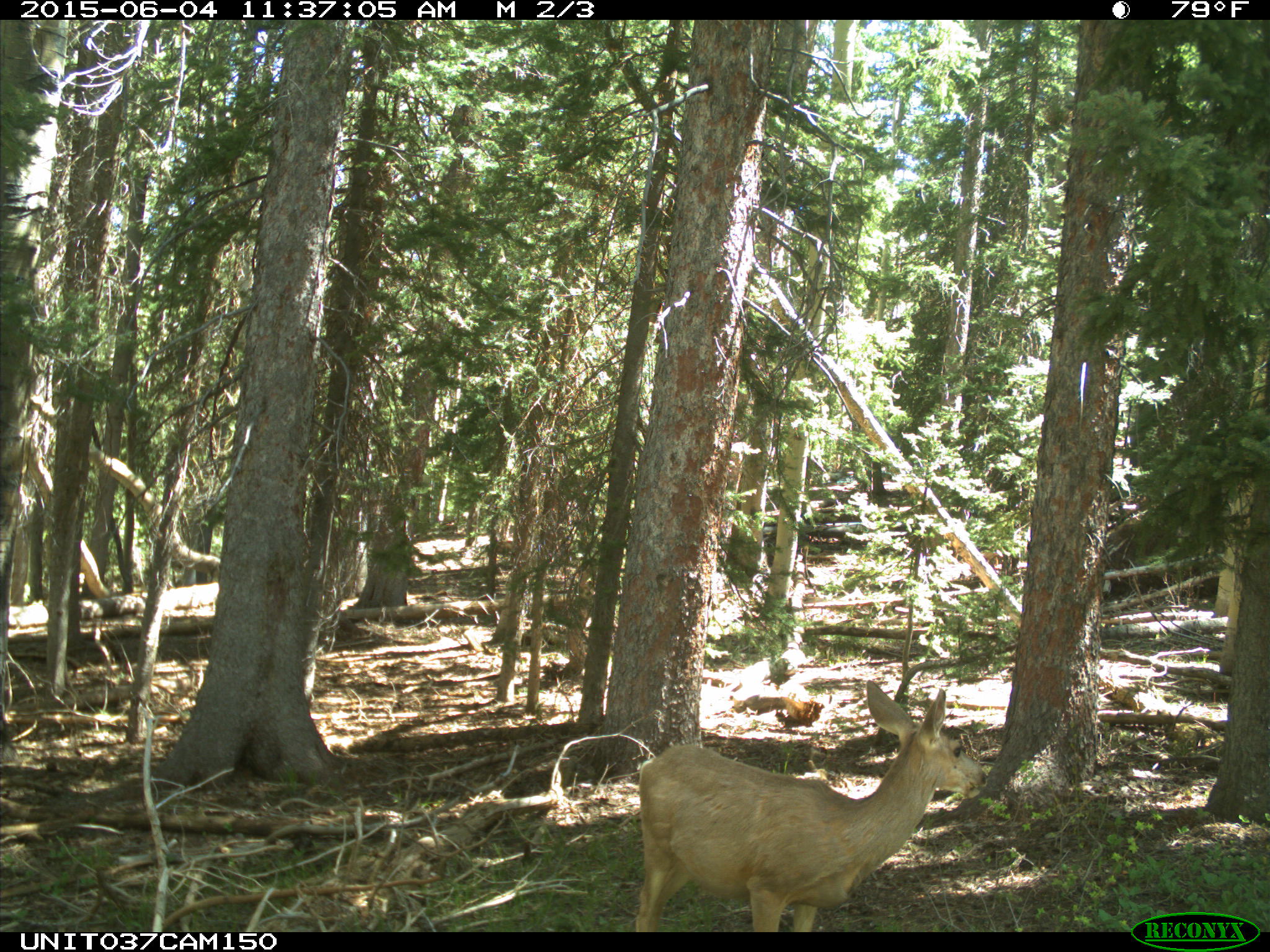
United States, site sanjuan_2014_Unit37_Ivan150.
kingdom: Animalia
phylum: Chordata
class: Mammalia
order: Artiodactyla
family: Cervidae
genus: Odocoileus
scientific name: Odocoileus hemionus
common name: mule deer